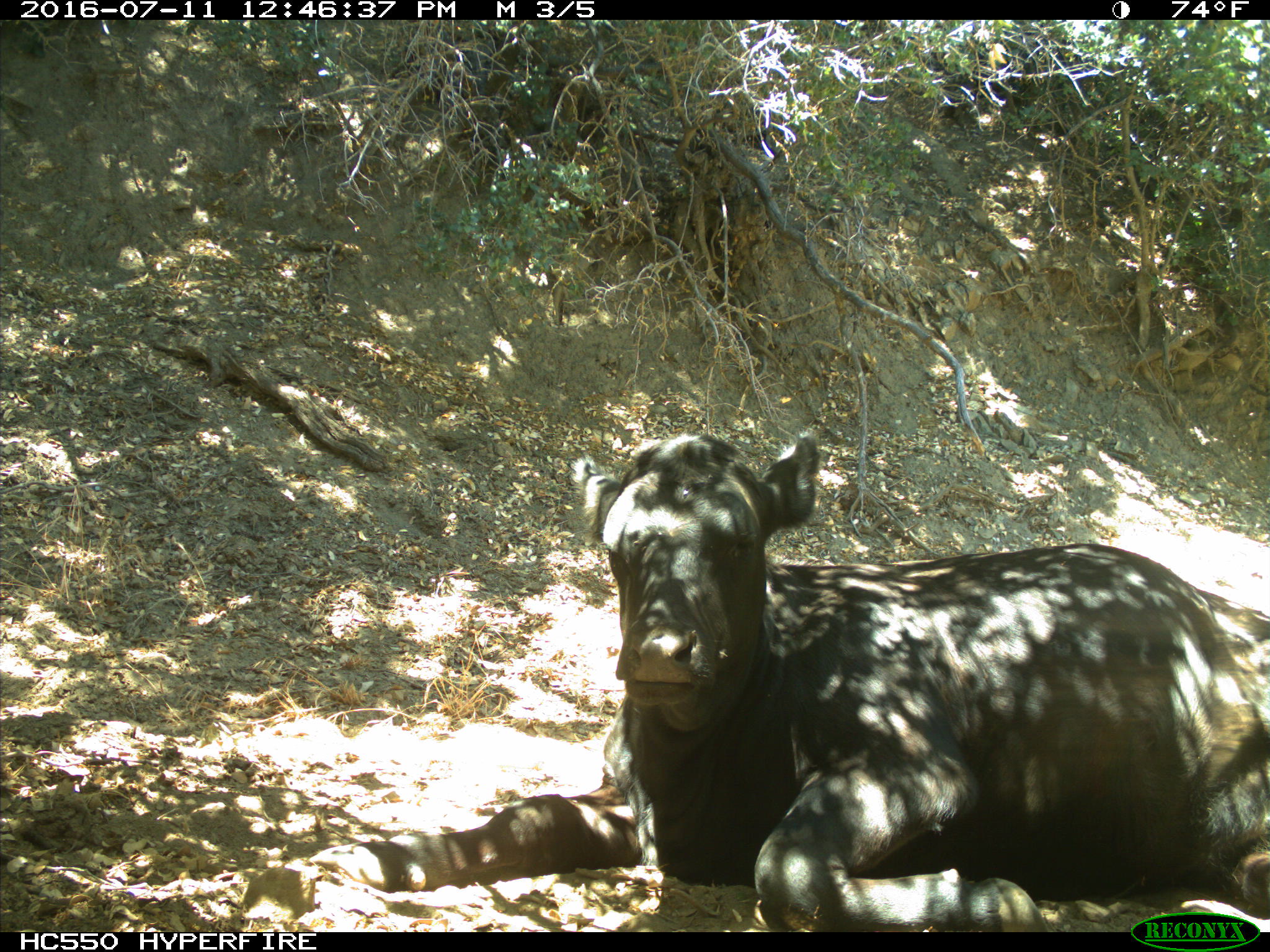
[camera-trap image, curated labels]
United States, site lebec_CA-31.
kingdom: Animalia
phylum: Chordata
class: Mammalia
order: Artiodactyla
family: Bovidae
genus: Bos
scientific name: Bos taurus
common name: domestic cow